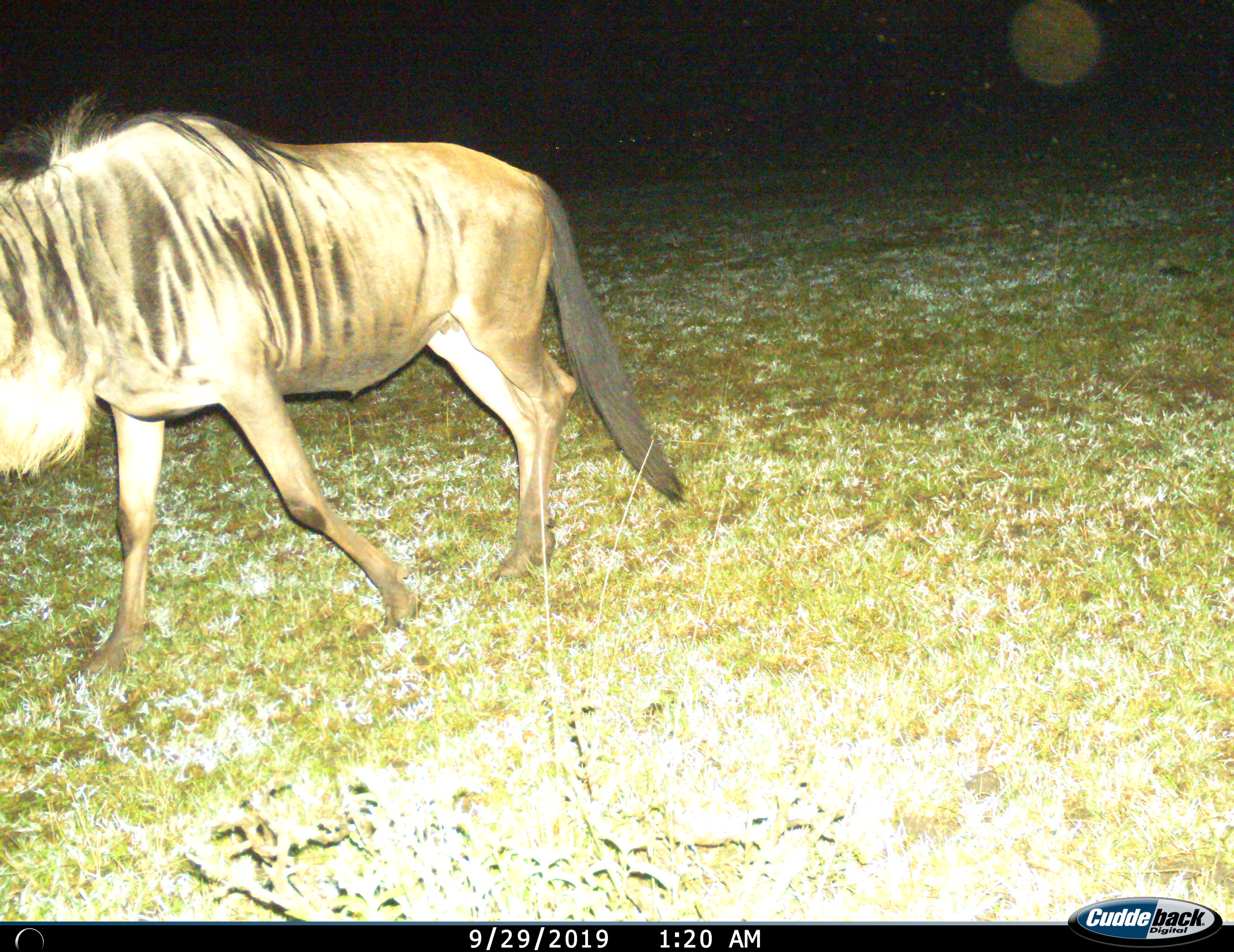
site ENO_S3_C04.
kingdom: Animalia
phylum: Chordata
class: Mammalia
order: Artiodactyla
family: Bovidae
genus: Connochaetes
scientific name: Connochaetes taurinus taurinus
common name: blue wildebeest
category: wildebeestblue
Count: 1.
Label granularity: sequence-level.